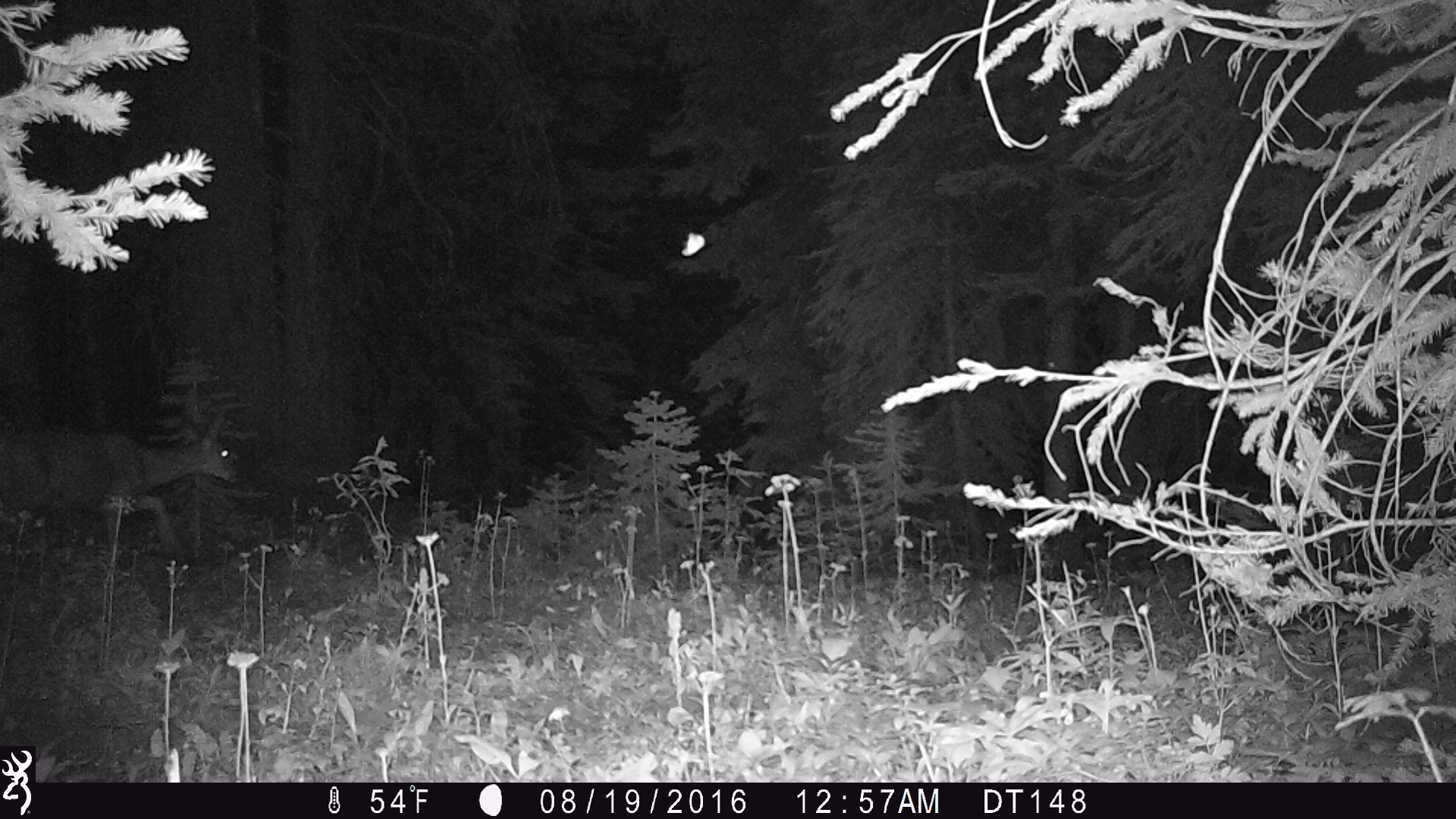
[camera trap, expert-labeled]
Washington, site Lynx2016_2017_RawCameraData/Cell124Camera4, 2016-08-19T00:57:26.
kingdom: Animalia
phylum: Chordata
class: Mammalia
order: Artiodactyla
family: Cervidae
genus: Odocoileus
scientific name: Odocoileus hemionus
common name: mule deer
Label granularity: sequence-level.